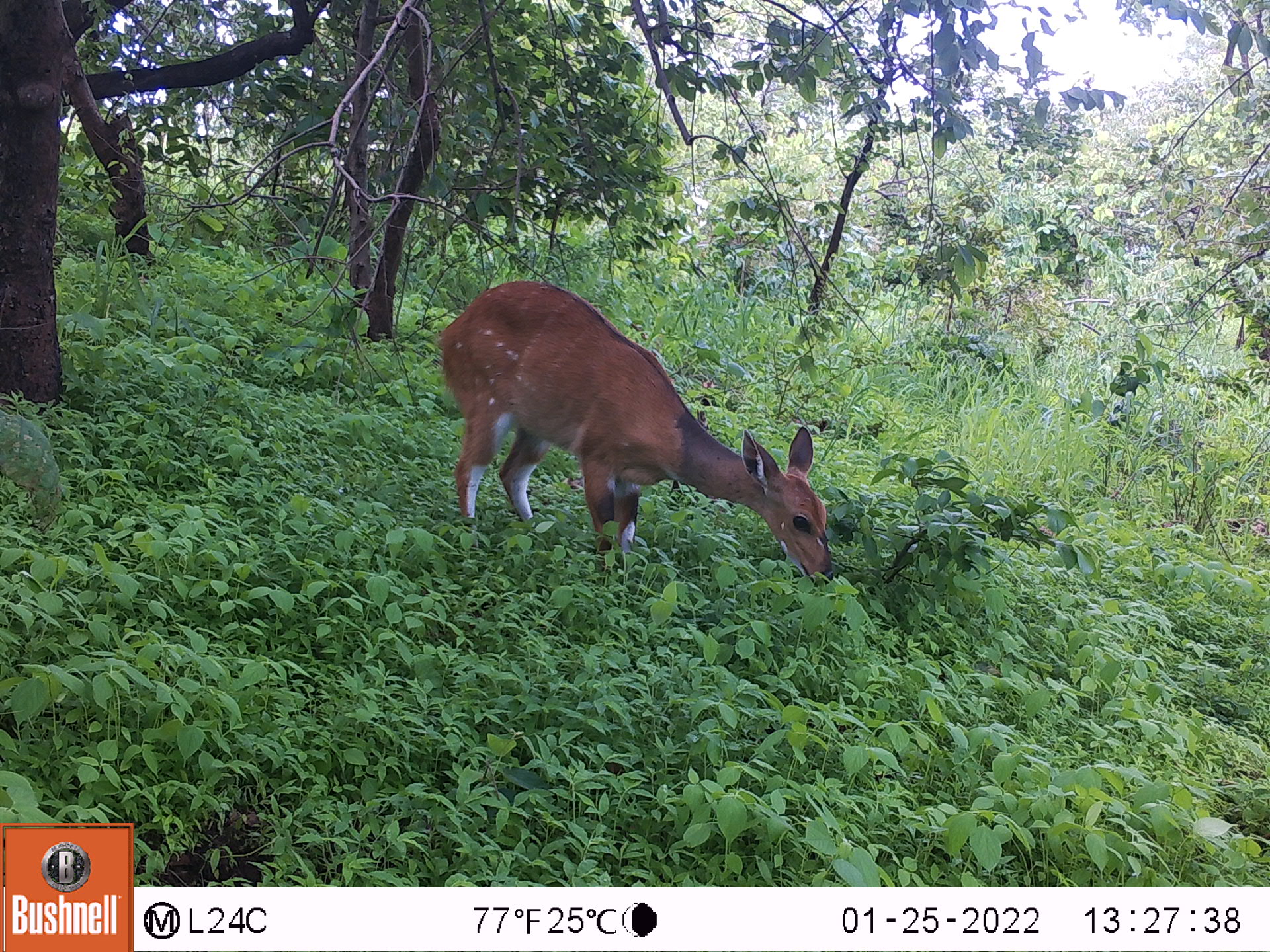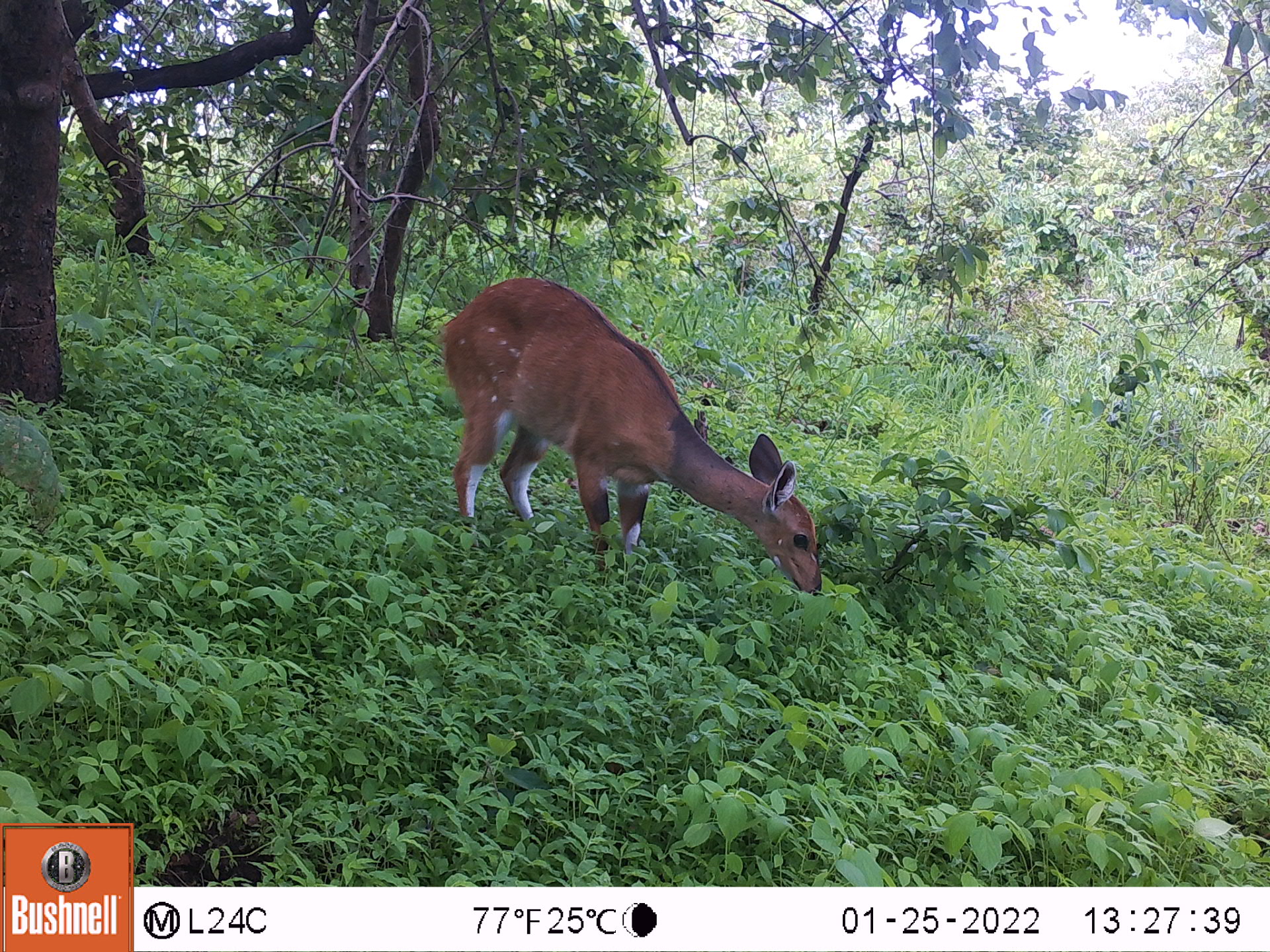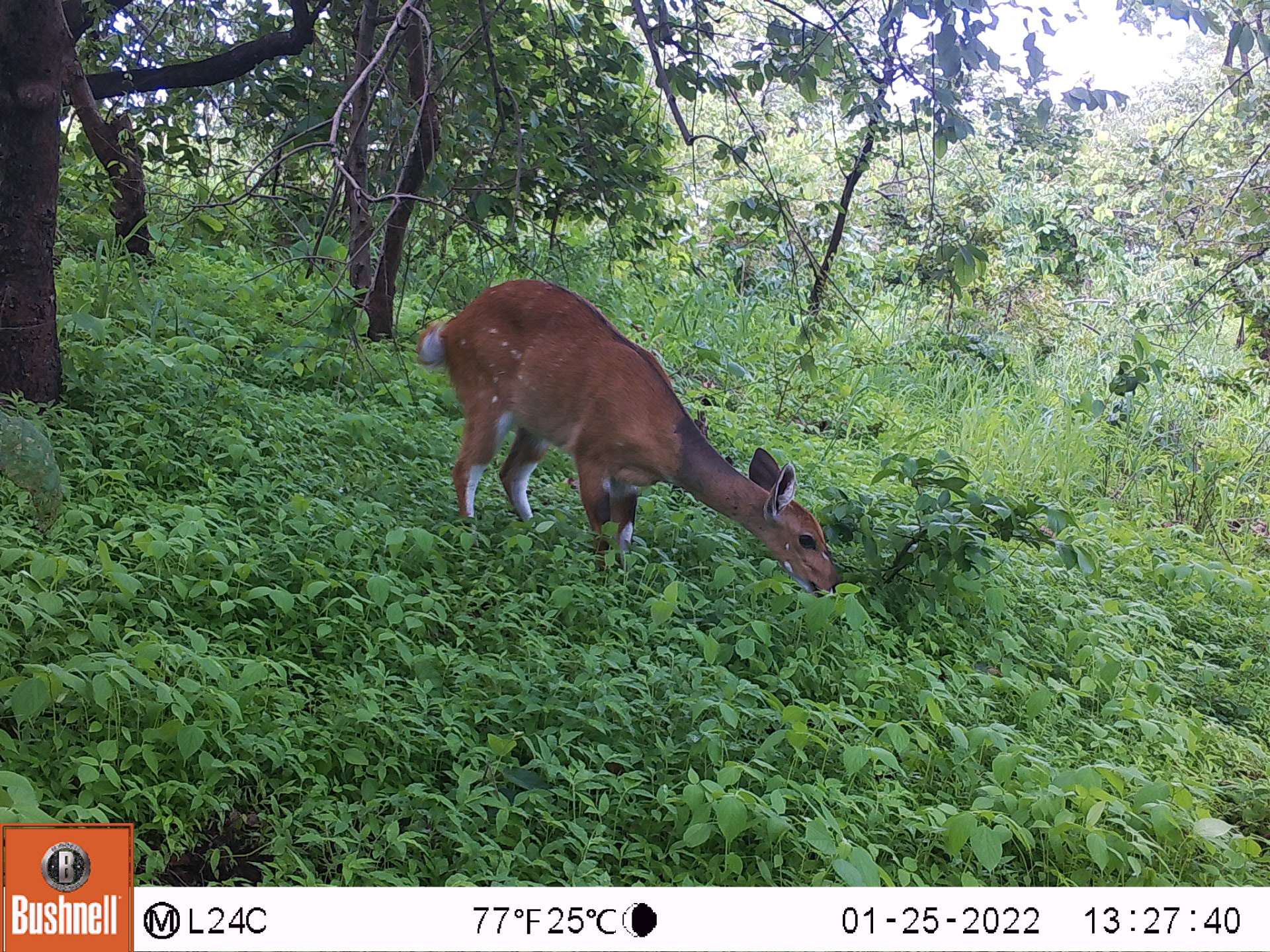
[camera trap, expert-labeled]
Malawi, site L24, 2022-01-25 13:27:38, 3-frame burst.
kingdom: Animalia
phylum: Chordata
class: Mammalia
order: Artiodactyla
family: Bovidae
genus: Tragelaphus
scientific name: Tragelaphus sylvaticus sylvaticus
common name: cape bushbuck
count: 1